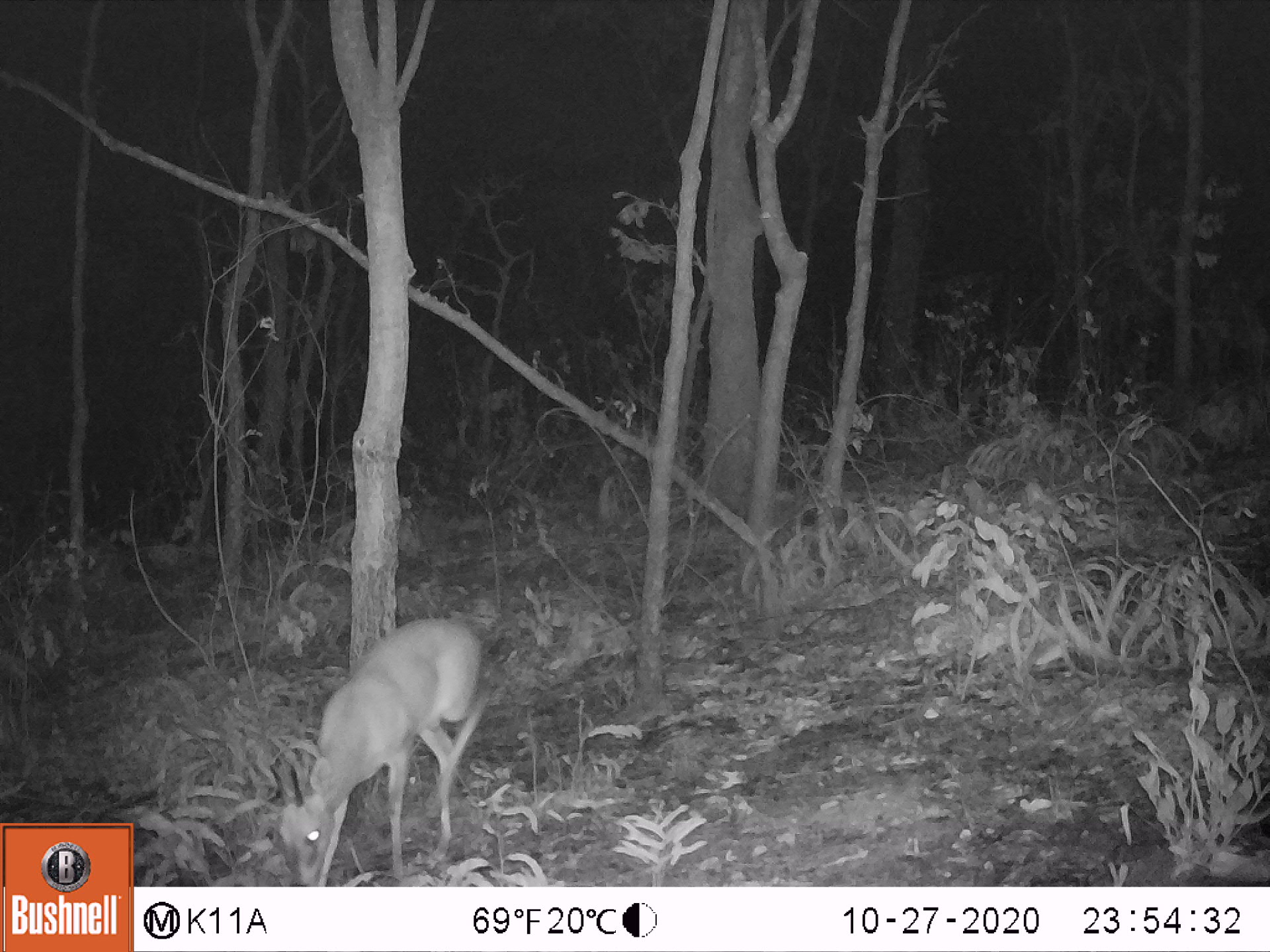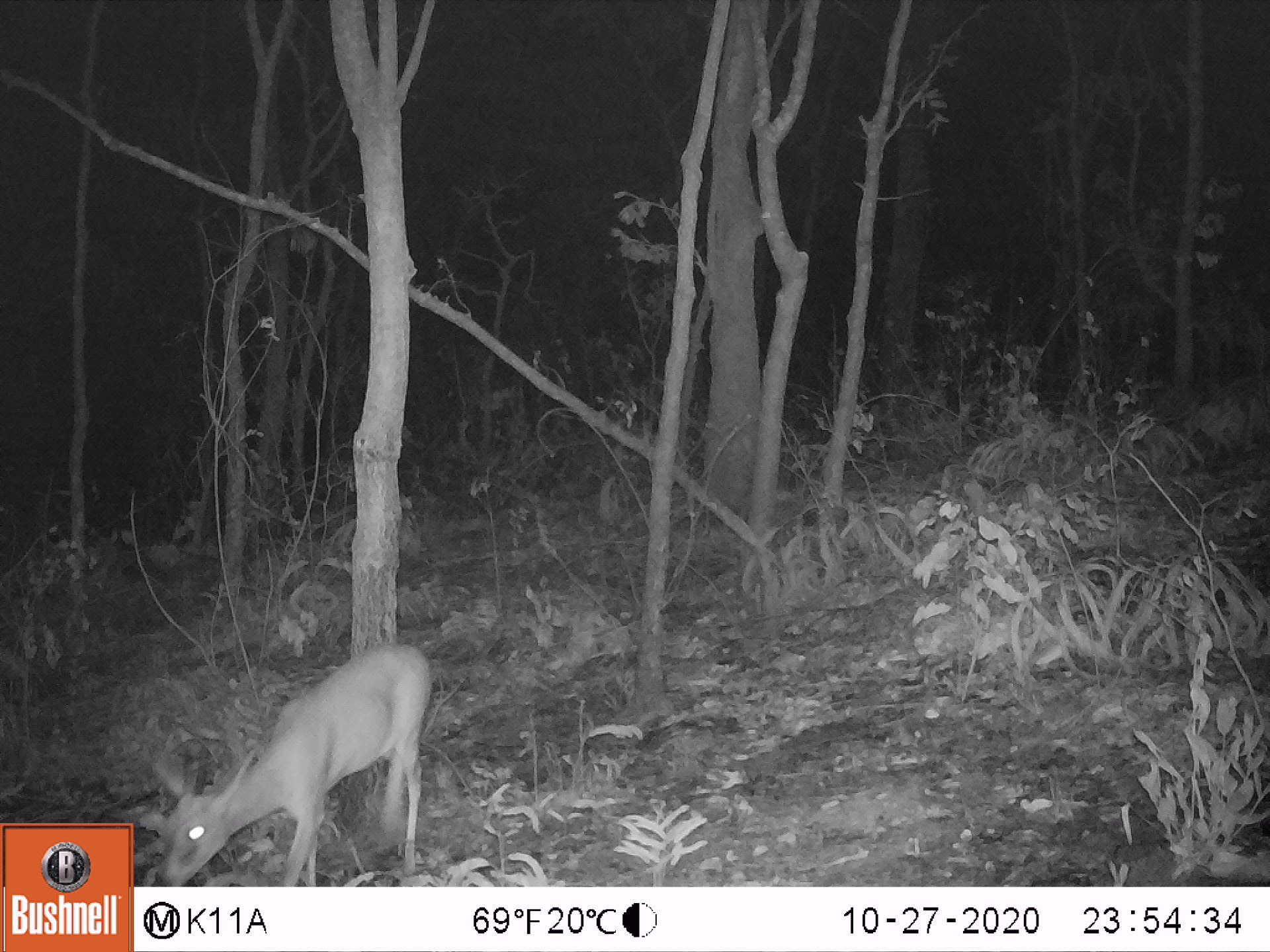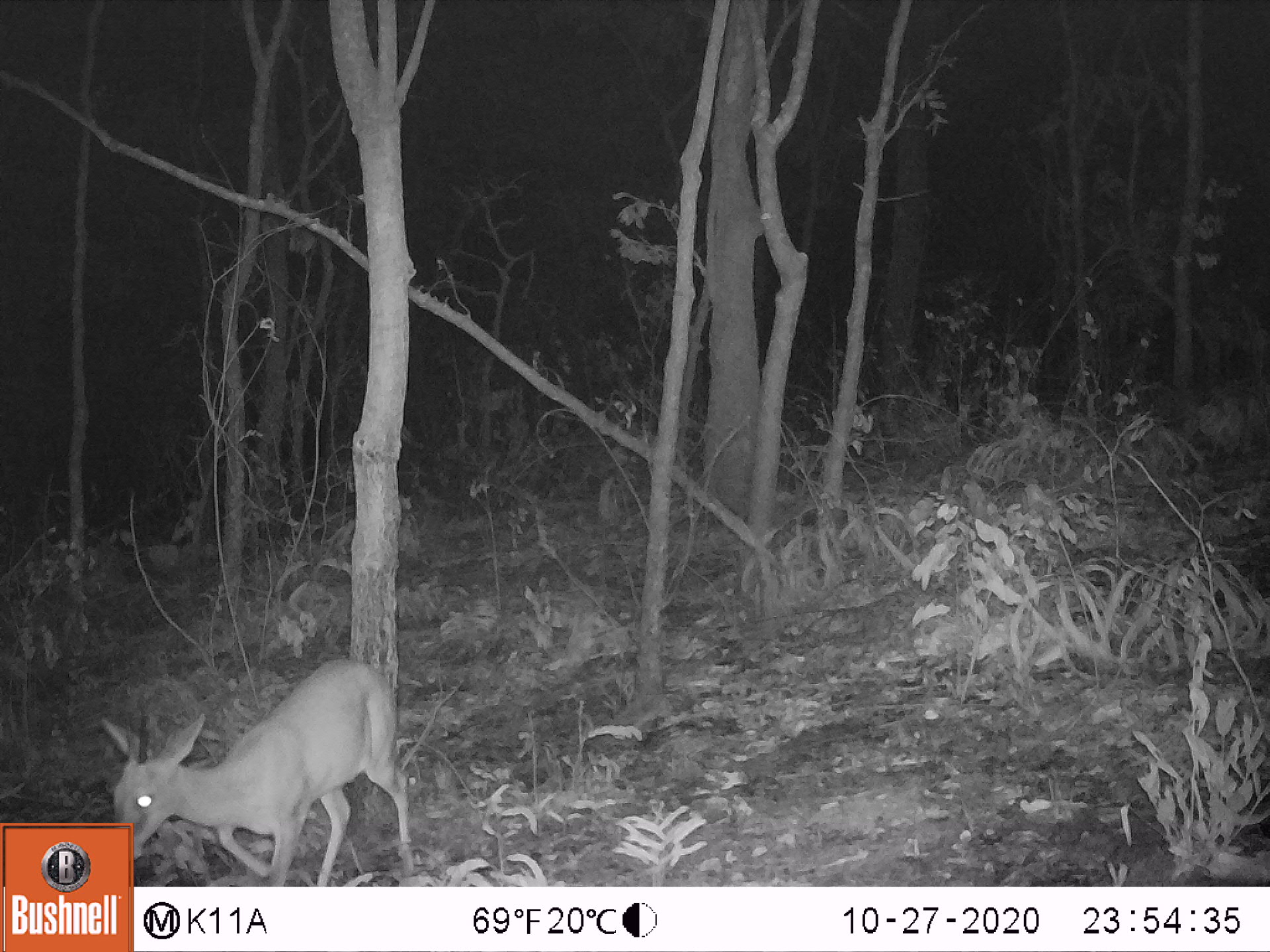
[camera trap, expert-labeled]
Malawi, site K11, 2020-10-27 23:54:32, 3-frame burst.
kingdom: Animalia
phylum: Chordata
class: Mammalia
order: Artiodactyla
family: Bovidae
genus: Sylvicapra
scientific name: Sylvicapra grimmia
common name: common duiker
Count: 1.